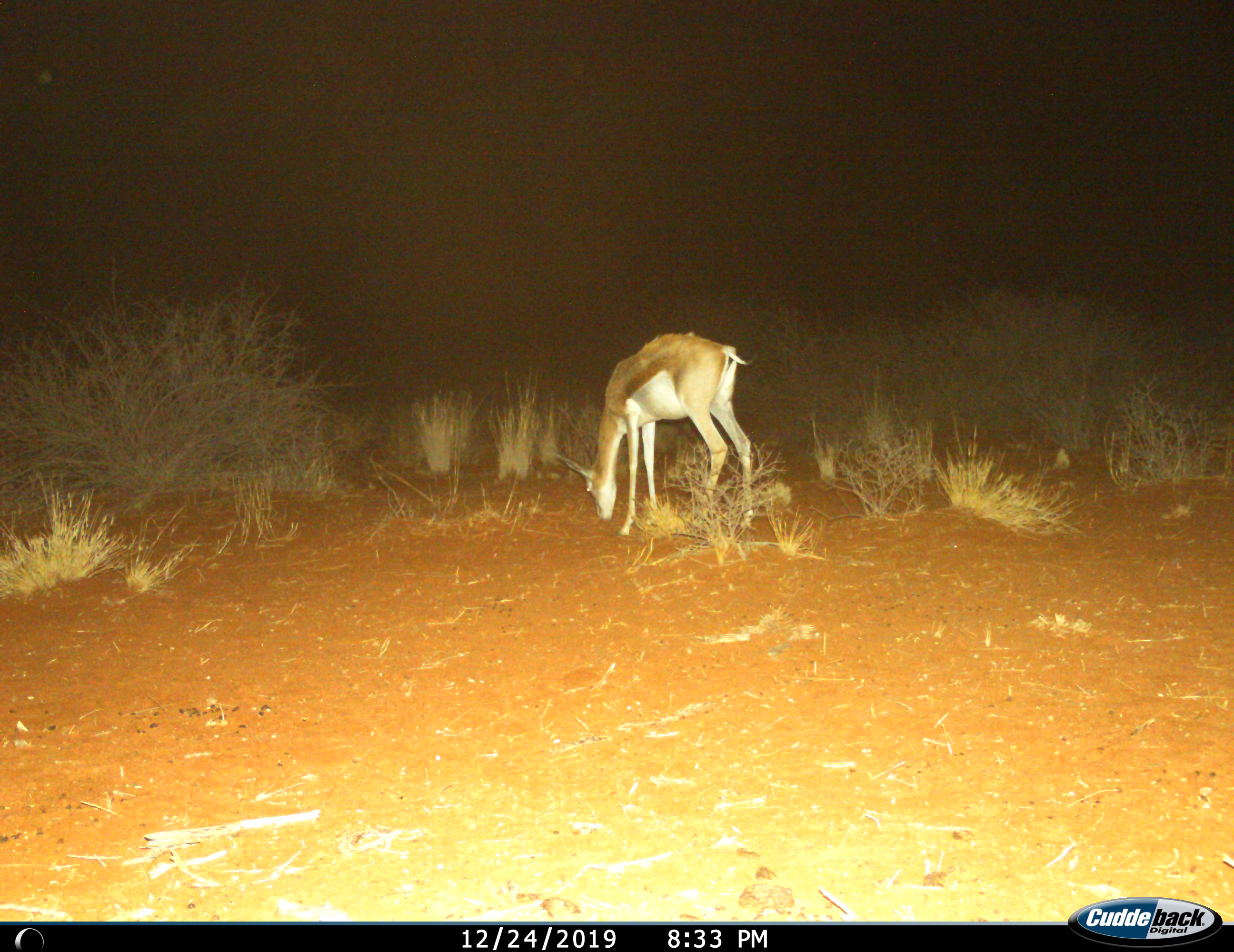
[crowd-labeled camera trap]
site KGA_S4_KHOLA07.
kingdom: Animalia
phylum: Chordata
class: Mammalia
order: Artiodactyla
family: Bovidae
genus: Antidorcas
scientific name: Antidorcas marsupialis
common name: springbok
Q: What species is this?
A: Springbok (Antidorcas marsupialis).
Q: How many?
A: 1.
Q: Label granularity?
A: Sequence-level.